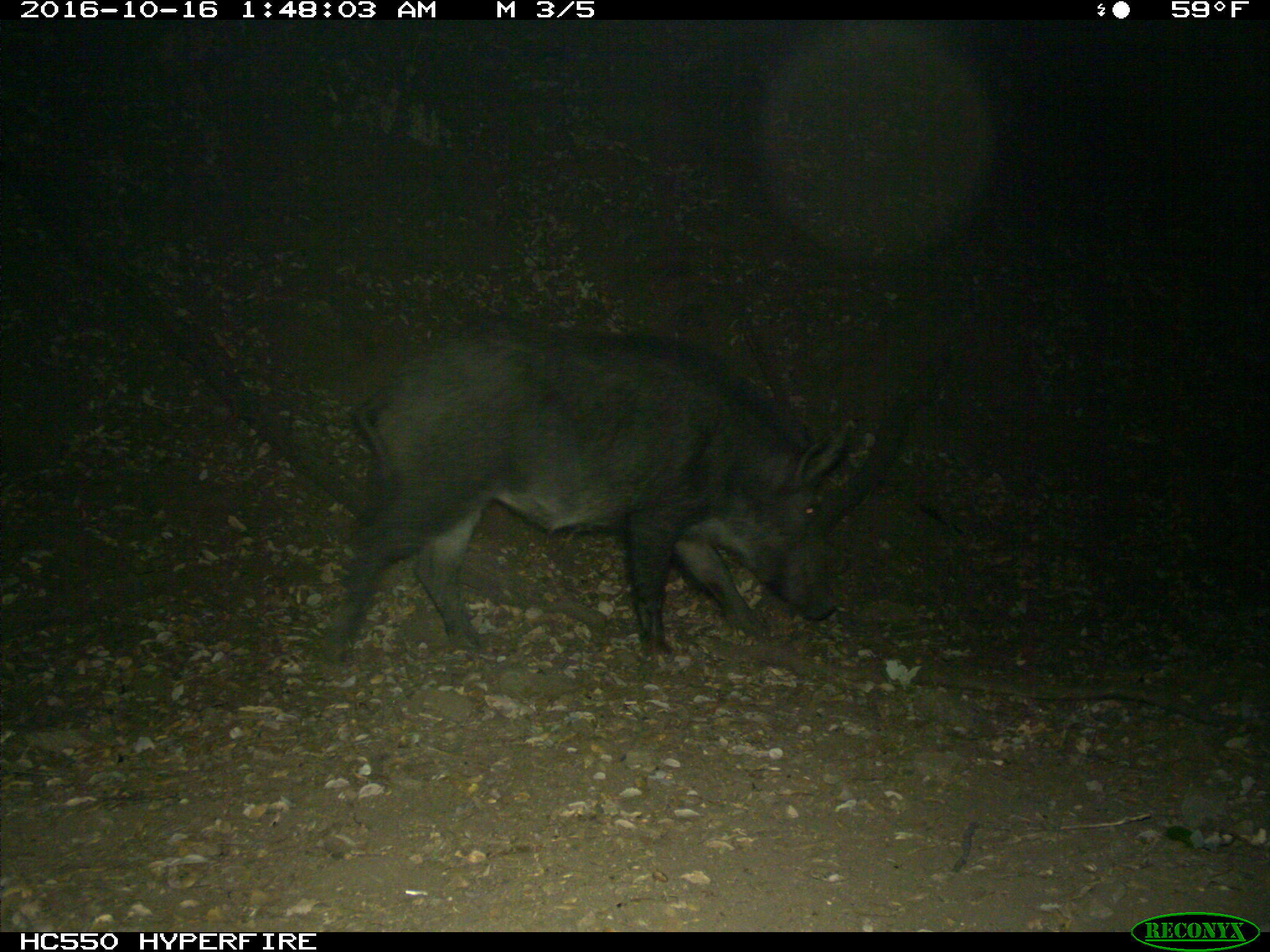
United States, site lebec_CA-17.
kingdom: Animalia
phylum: Chordata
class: Mammalia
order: Artiodactyla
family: Suidae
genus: Sus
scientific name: Sus scrofa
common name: wild boar